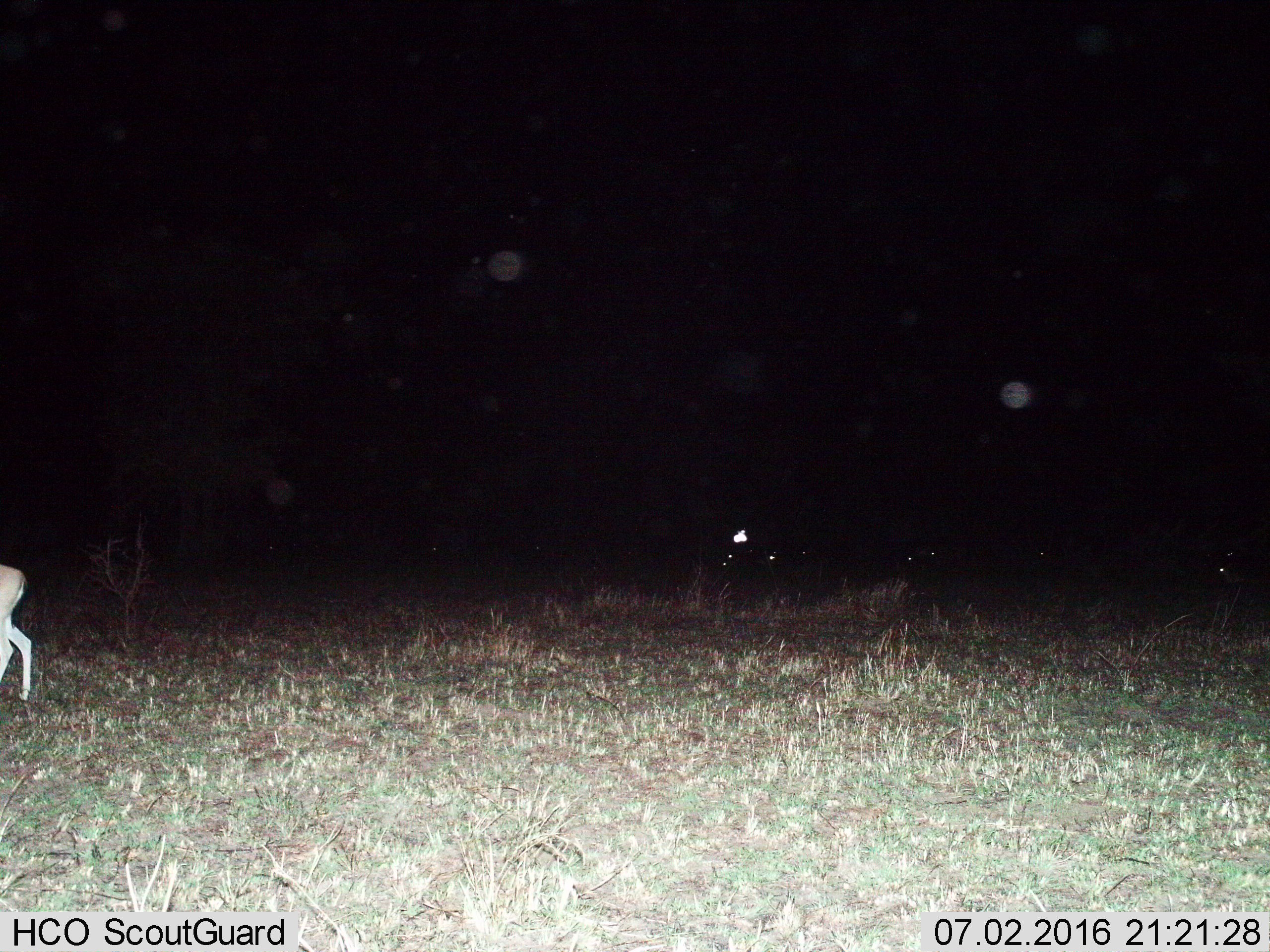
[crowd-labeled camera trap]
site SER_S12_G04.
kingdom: Animalia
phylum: Chordata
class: Mammalia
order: Artiodactyla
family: Bovidae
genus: Eudorcas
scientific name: Eudorcas thomsonii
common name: thomson's gazelle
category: gazellethomsons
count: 1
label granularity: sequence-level